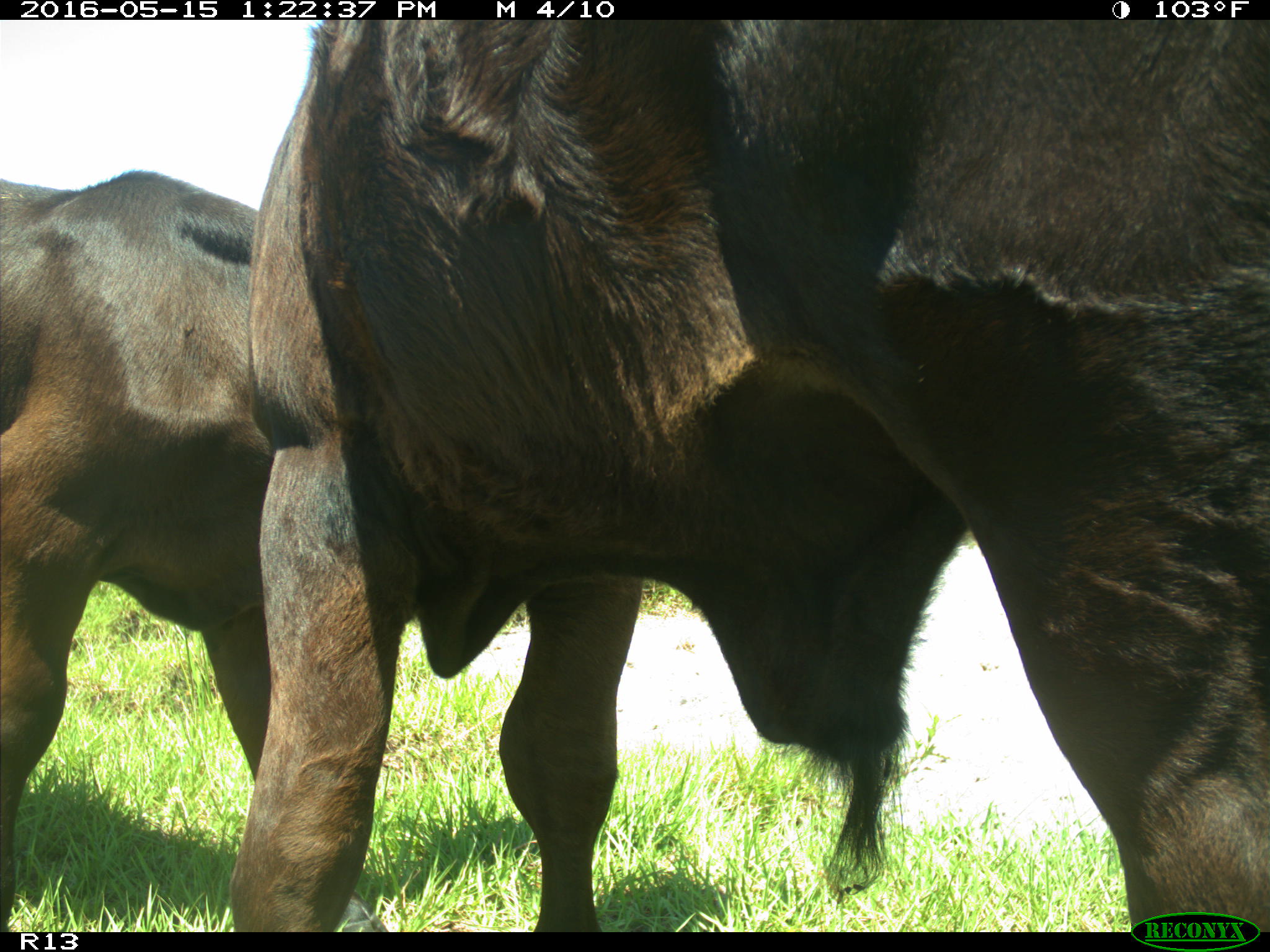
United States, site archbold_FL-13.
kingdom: Animalia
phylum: Chordata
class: Mammalia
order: Artiodactyla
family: Bovidae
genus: Bos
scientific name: Bos taurus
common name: domestic cow